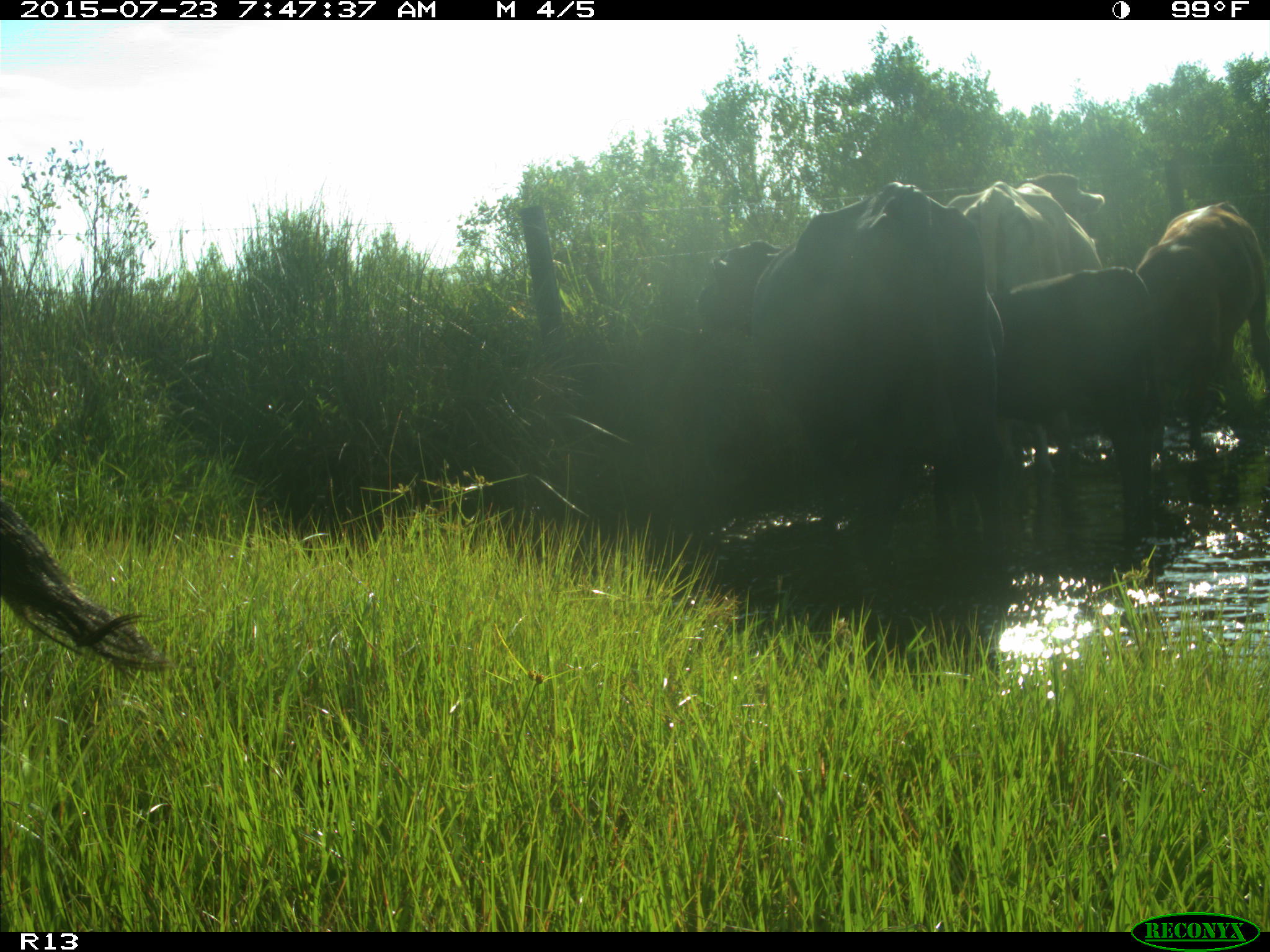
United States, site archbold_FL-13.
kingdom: Animalia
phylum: Chordata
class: Mammalia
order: Artiodactyla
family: Bovidae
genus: Bos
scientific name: Bos taurus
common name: domestic cow